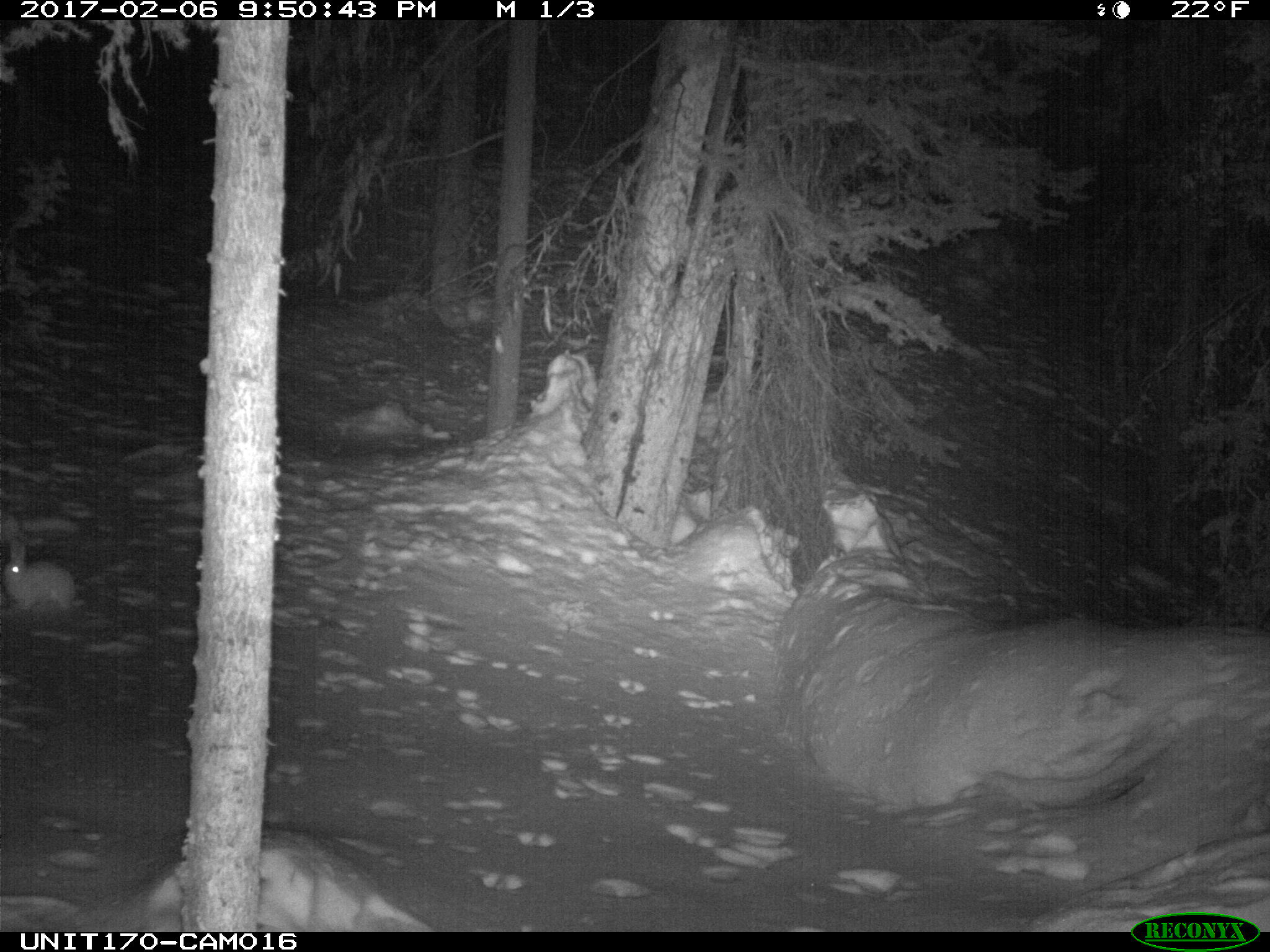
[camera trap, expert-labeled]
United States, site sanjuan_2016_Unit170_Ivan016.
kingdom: Animalia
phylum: Chordata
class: Mammalia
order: Lagomorpha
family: Leporidae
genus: Lepus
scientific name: Lepus americanus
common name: snowshoe hare